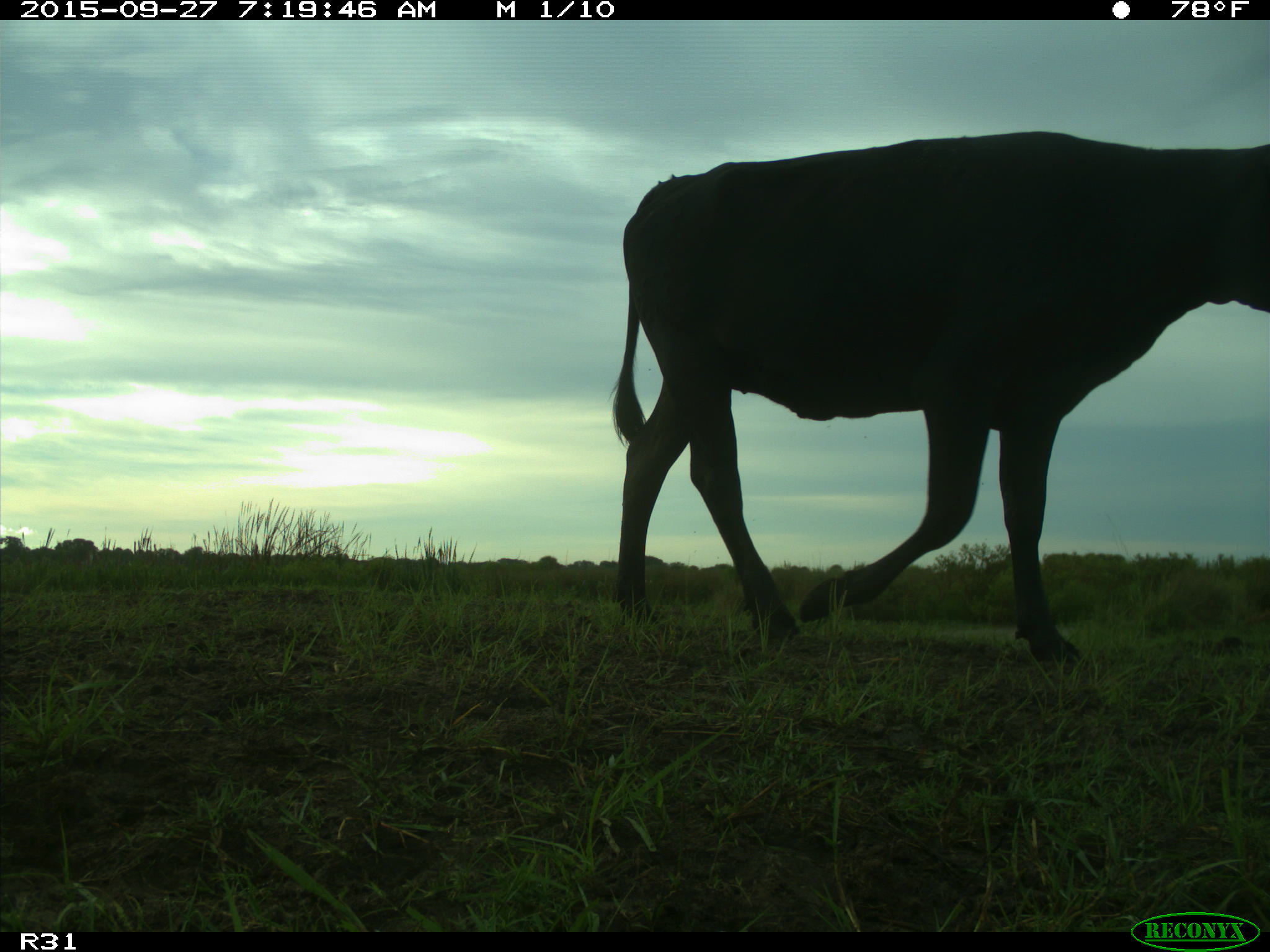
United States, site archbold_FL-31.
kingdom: Animalia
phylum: Chordata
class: Mammalia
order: Artiodactyla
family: Bovidae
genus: Bos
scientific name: Bos taurus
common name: domestic cow